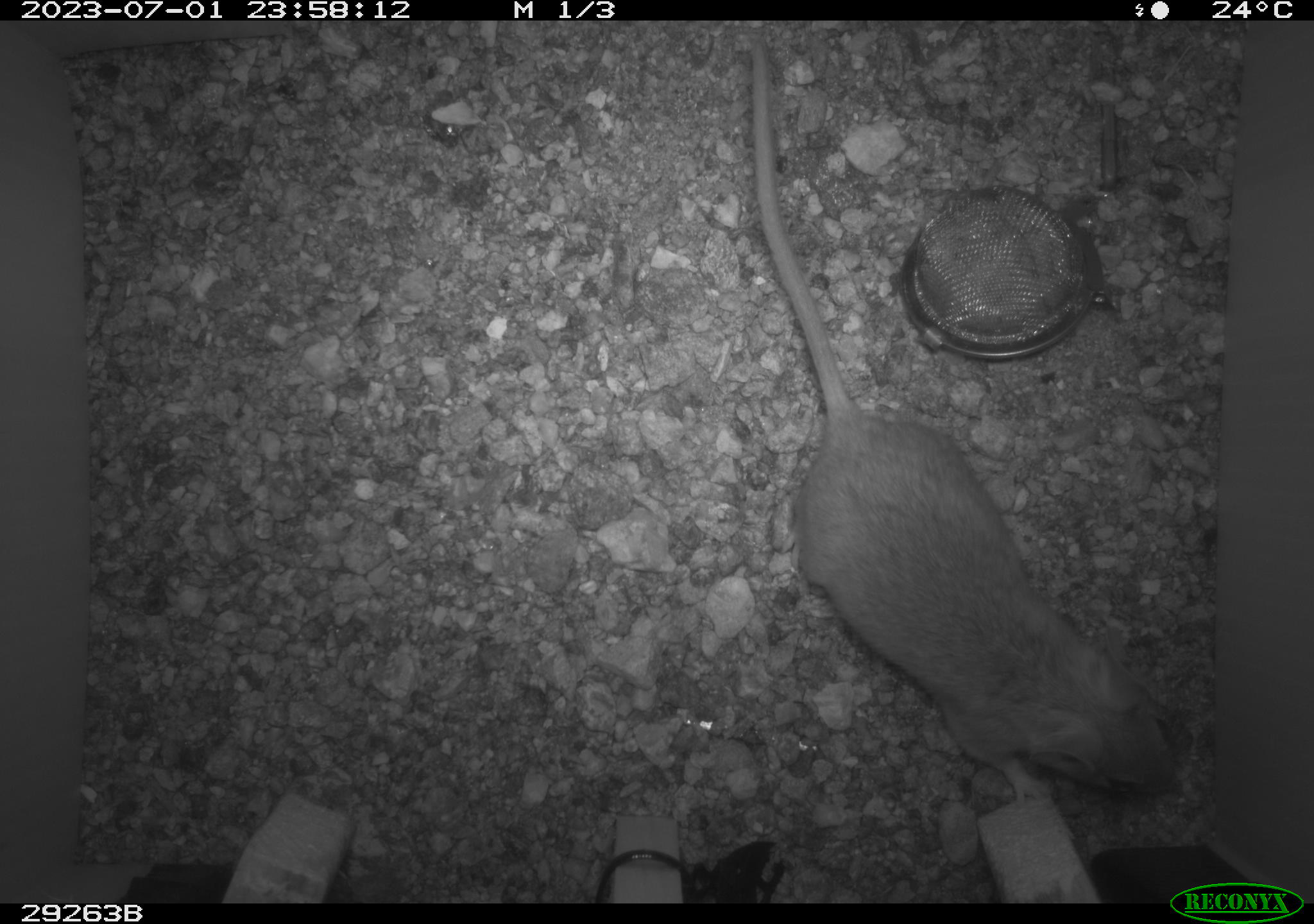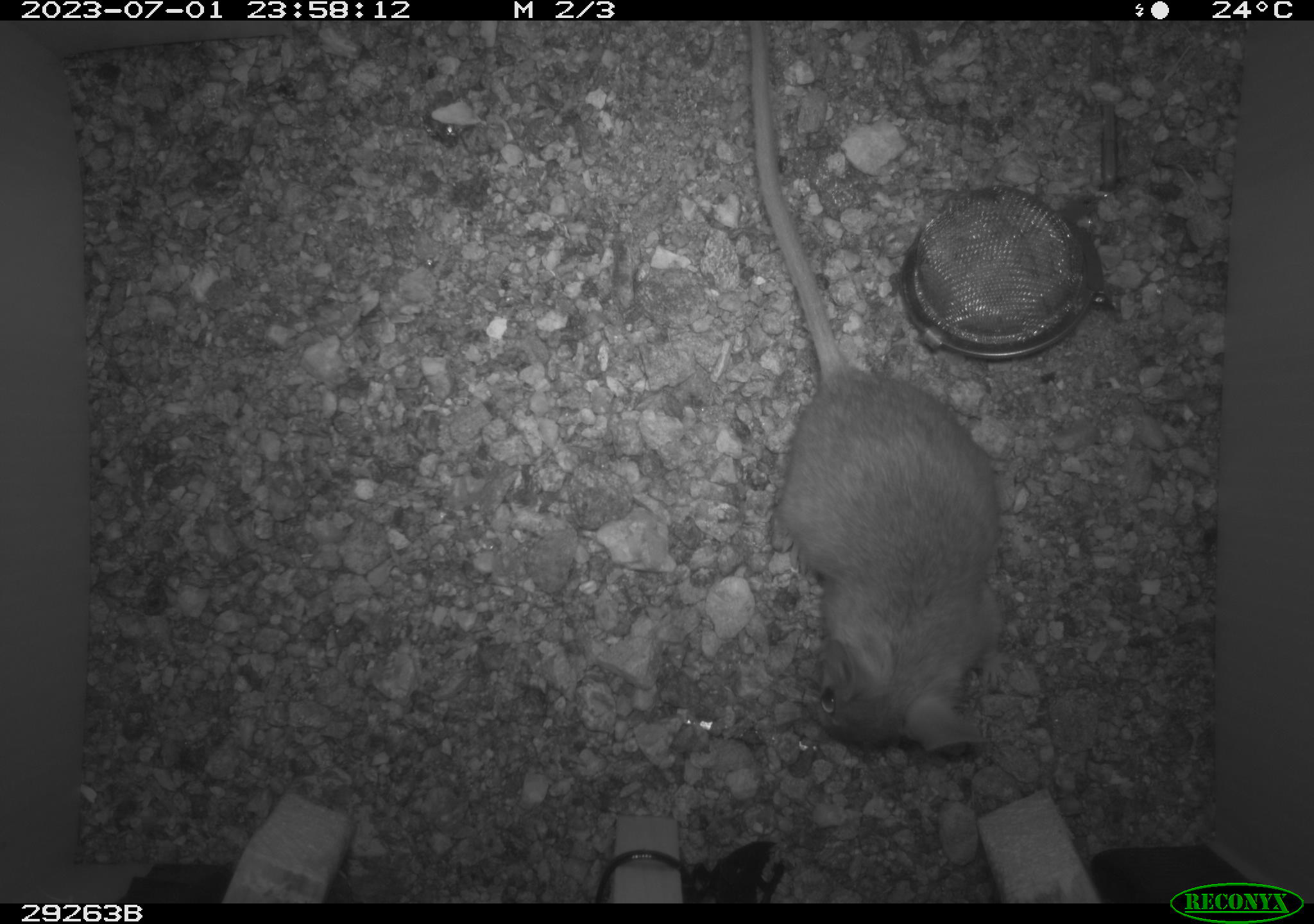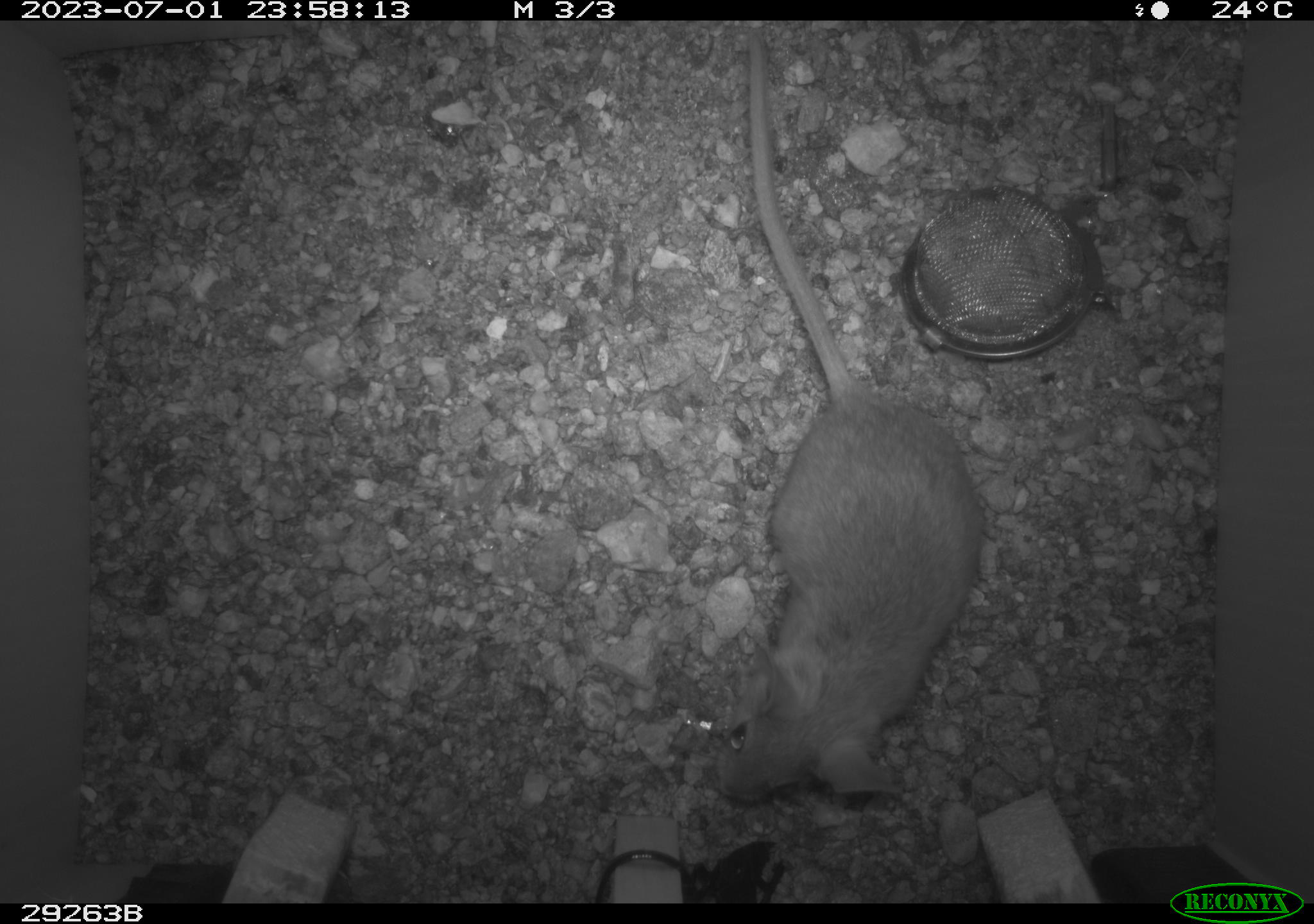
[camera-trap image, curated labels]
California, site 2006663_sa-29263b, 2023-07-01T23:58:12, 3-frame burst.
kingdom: Animalia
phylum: Chordata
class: Mammalia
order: Rodentia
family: Cricetidae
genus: Neotoma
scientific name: Neotoma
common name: pack rat or woodrat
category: neotoma species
Neotoma species (pack rat or woodrat) (Neotoma).